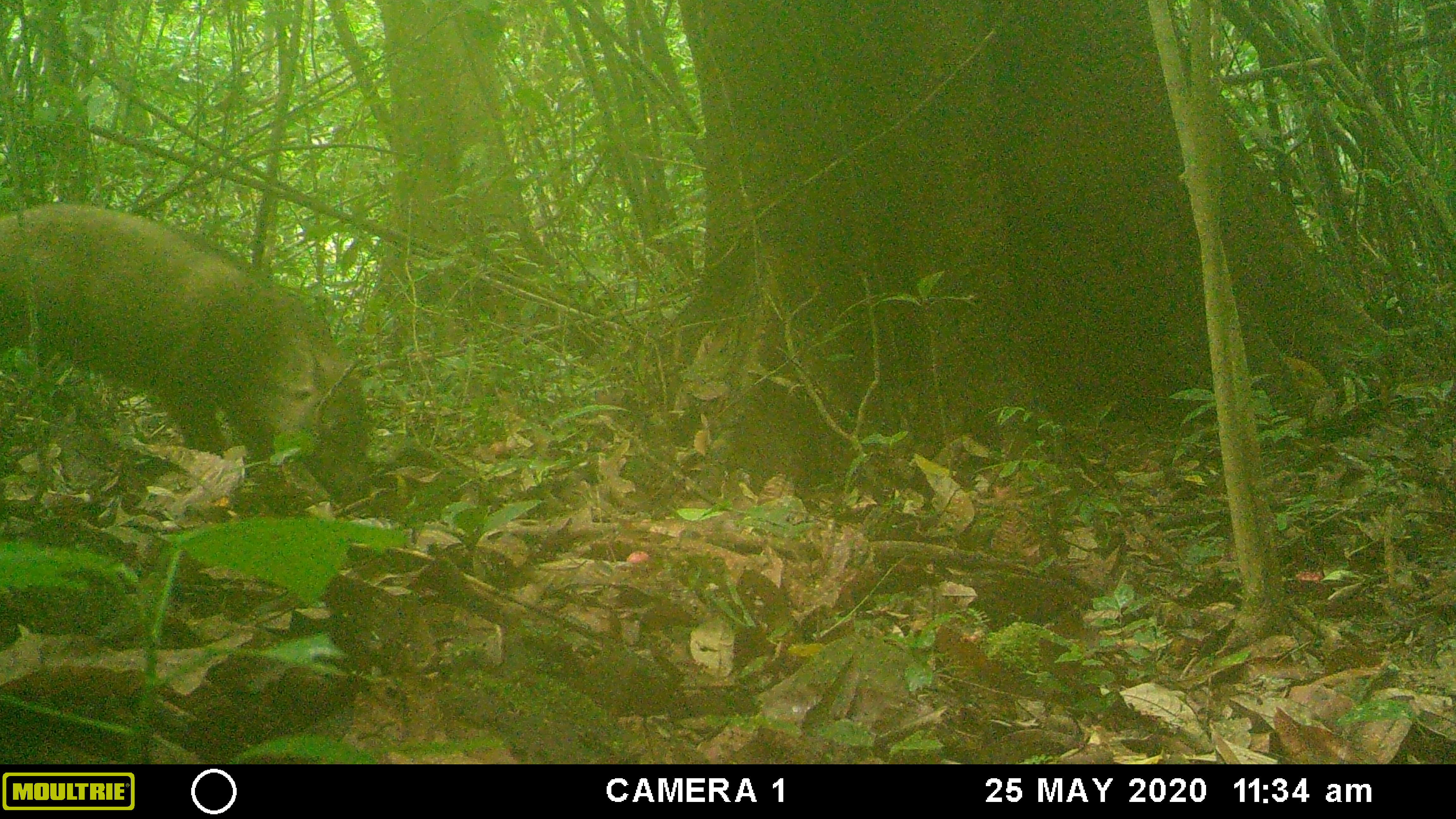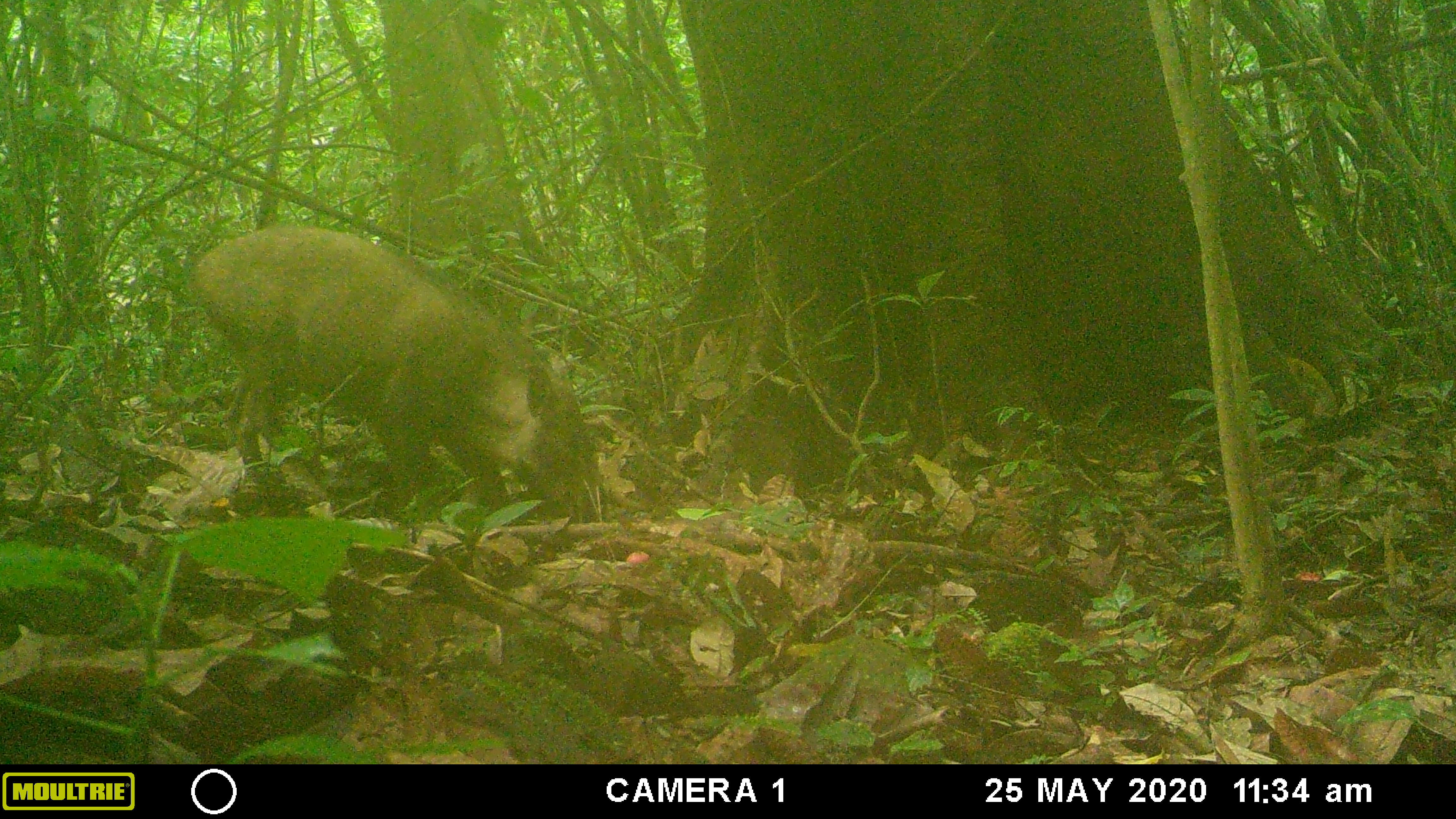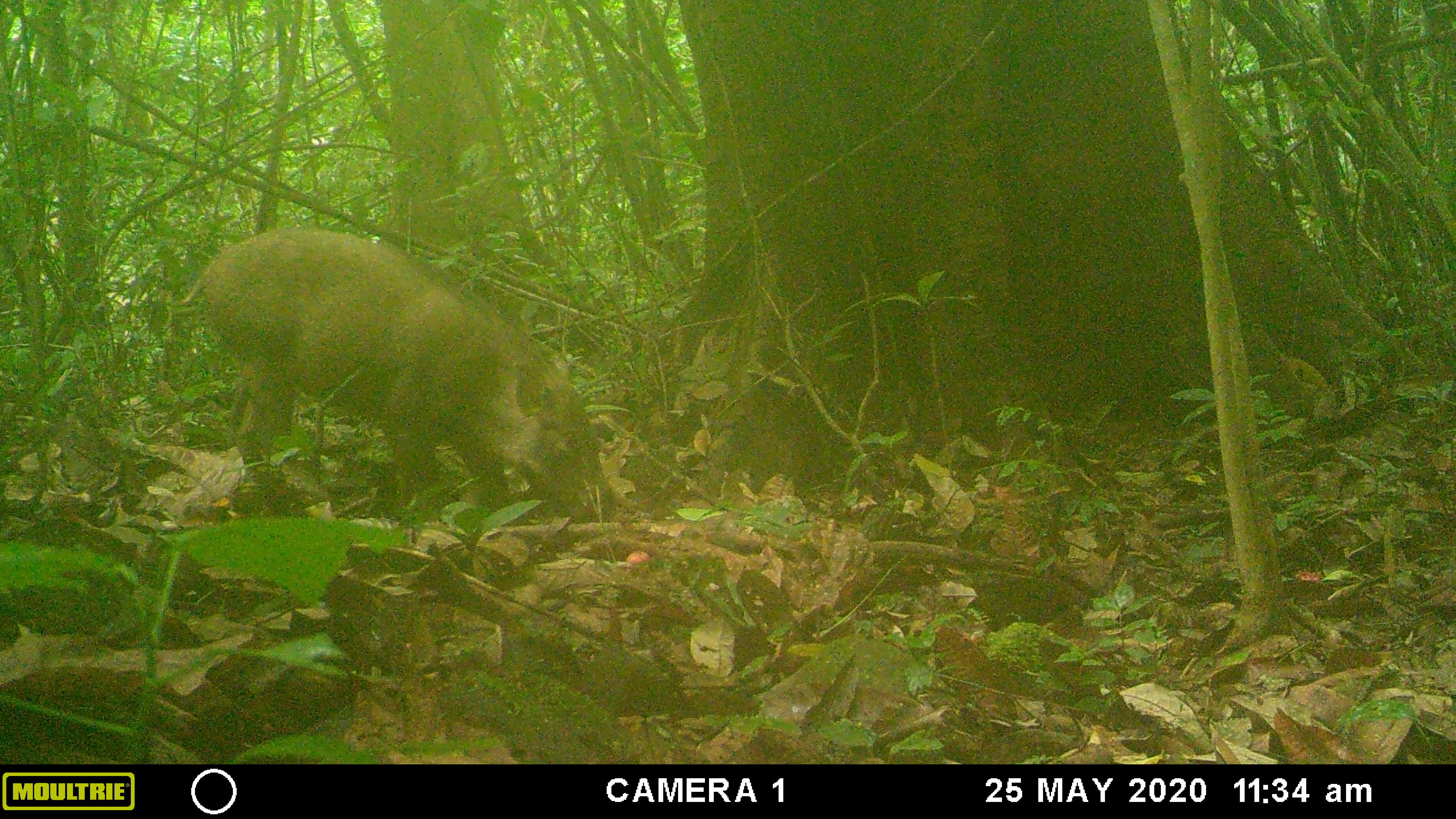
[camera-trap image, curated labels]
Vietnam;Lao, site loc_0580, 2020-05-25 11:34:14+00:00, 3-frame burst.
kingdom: Animalia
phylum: Chordata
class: Mammalia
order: Artiodactyla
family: Suidae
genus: Sus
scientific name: Sus scrofa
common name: eurasian wild pig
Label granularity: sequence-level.